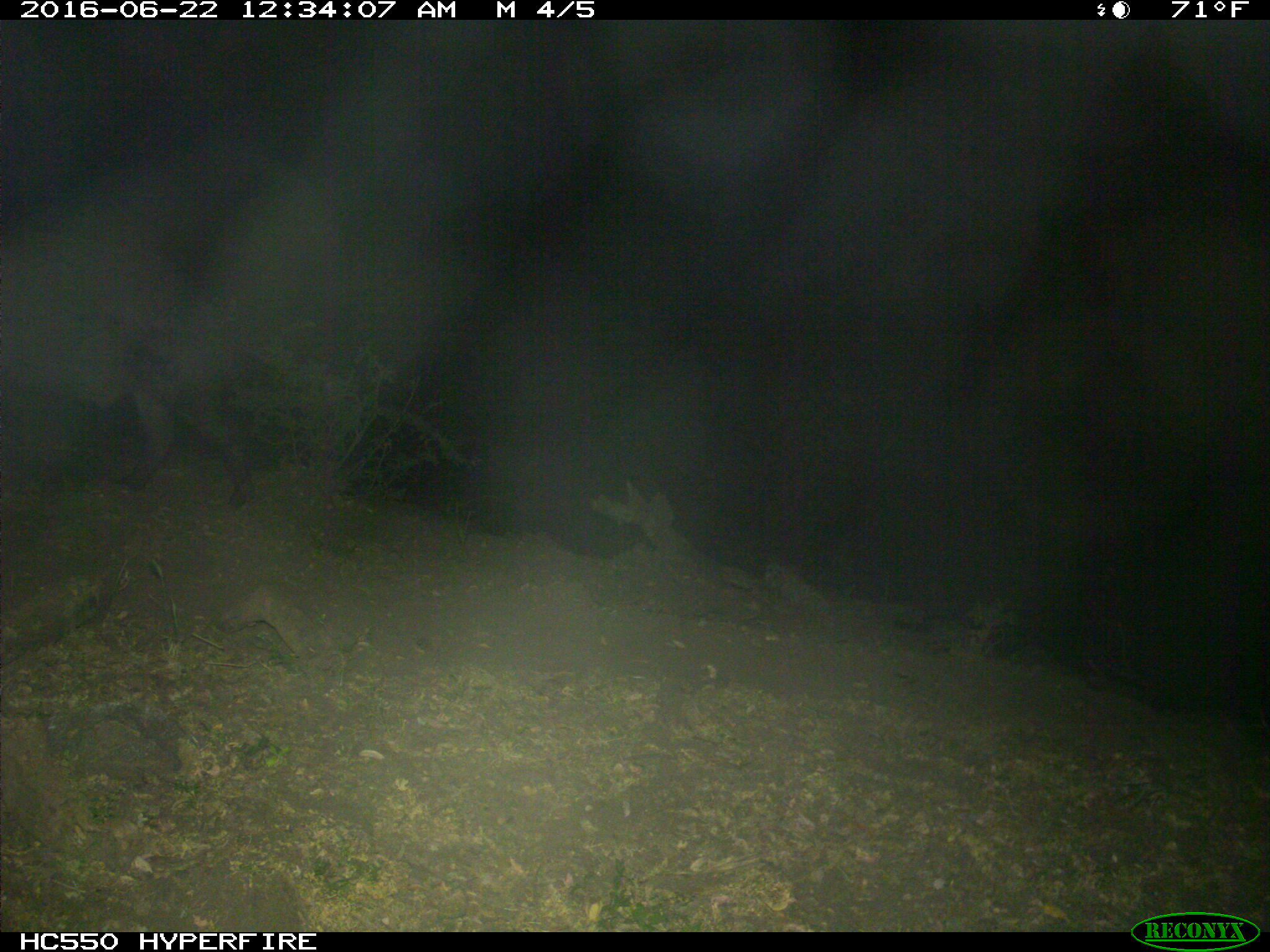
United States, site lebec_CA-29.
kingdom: Animalia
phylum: Chordata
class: Mammalia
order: Artiodactyla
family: Suidae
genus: Sus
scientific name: Sus scrofa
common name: wild boar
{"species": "Sus scrofa (wild boar)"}